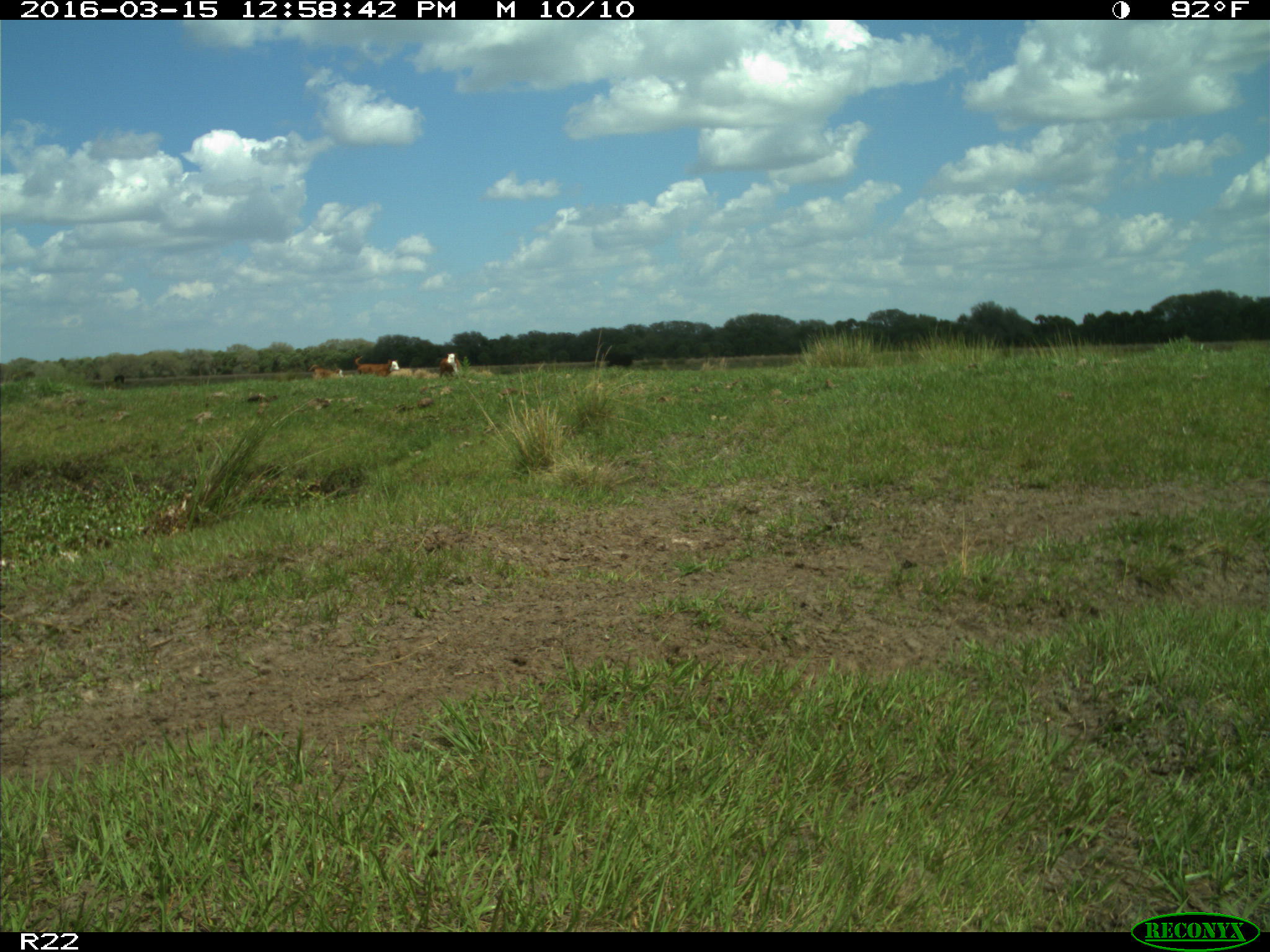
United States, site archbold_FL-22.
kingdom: Animalia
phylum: Chordata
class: Mammalia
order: Artiodactyla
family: Bovidae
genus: Bos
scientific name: Bos taurus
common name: domestic cow